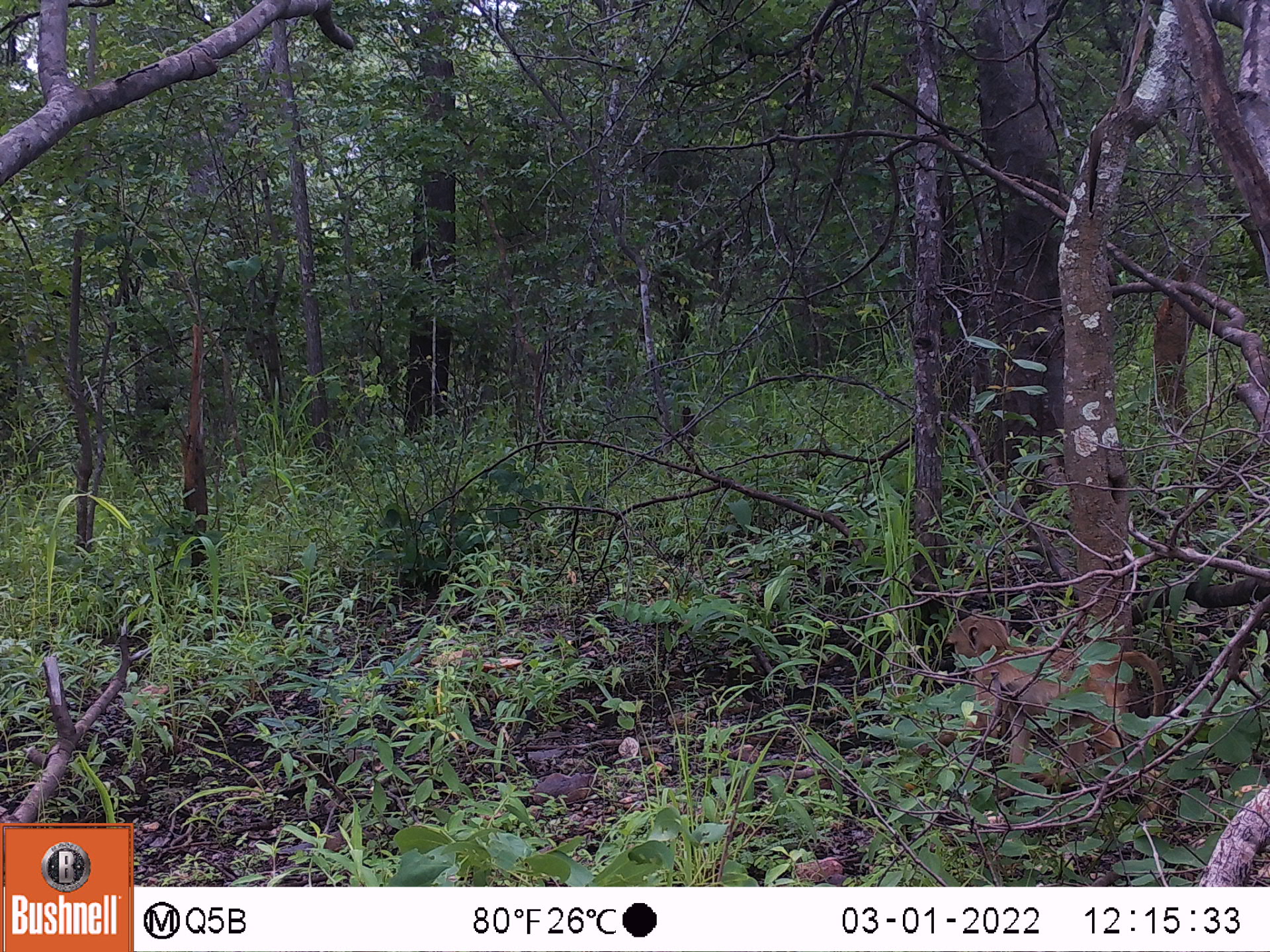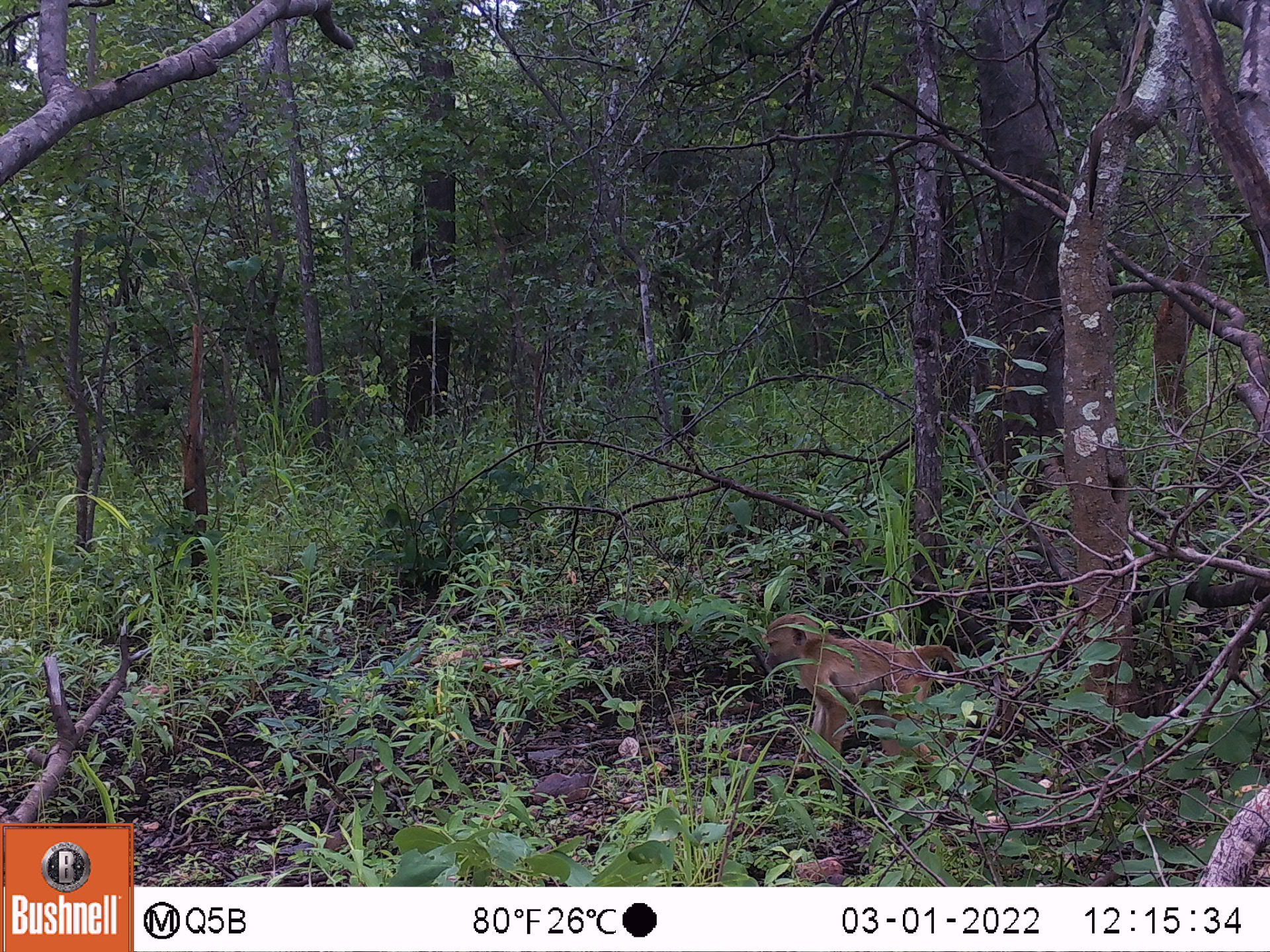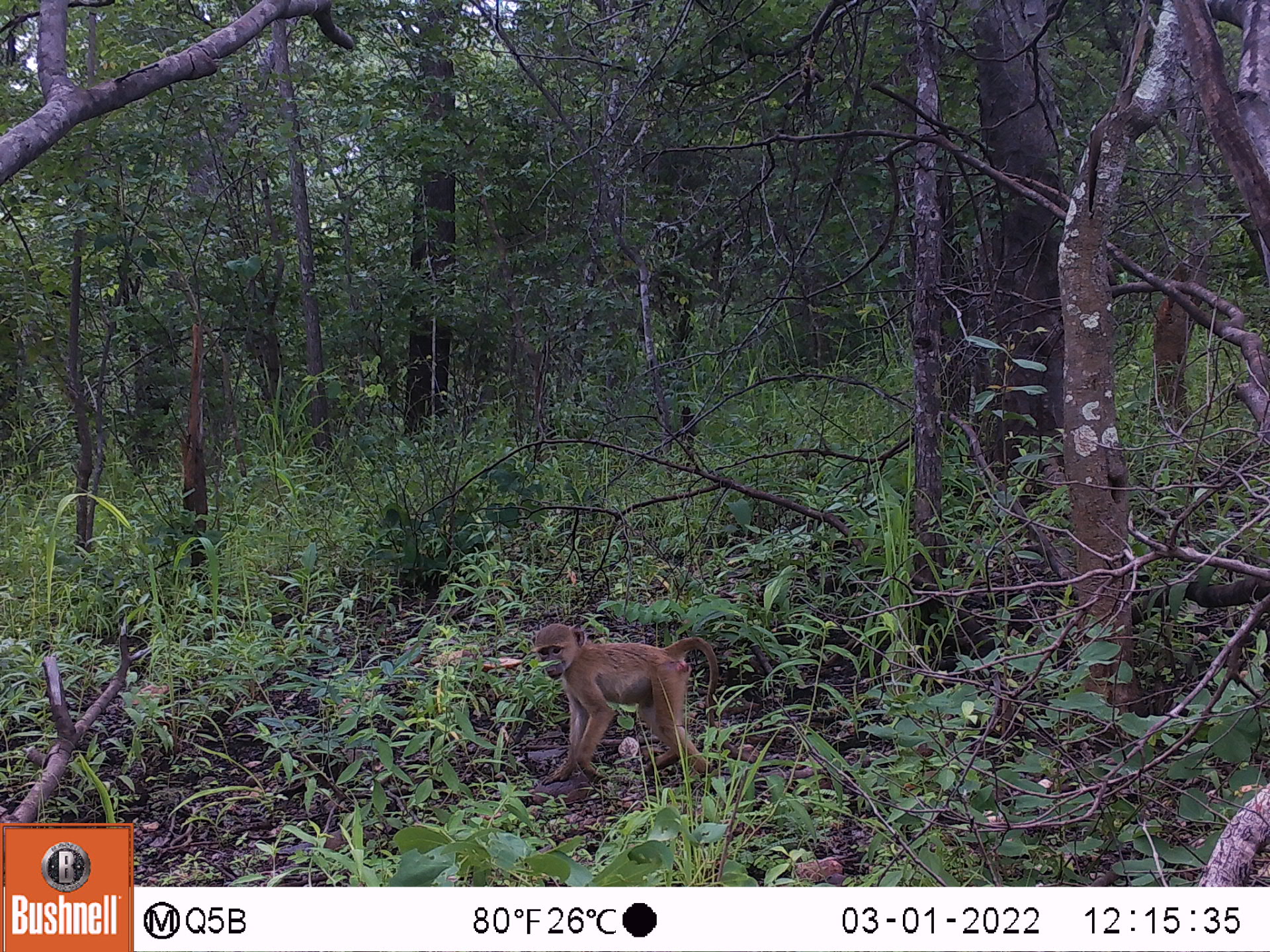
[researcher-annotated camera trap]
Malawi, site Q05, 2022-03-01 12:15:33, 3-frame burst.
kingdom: Animalia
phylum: Chordata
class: Mammalia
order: Primates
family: Cercopithecidae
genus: Papio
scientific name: Papio cynocephalus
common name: yellow baboon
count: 1